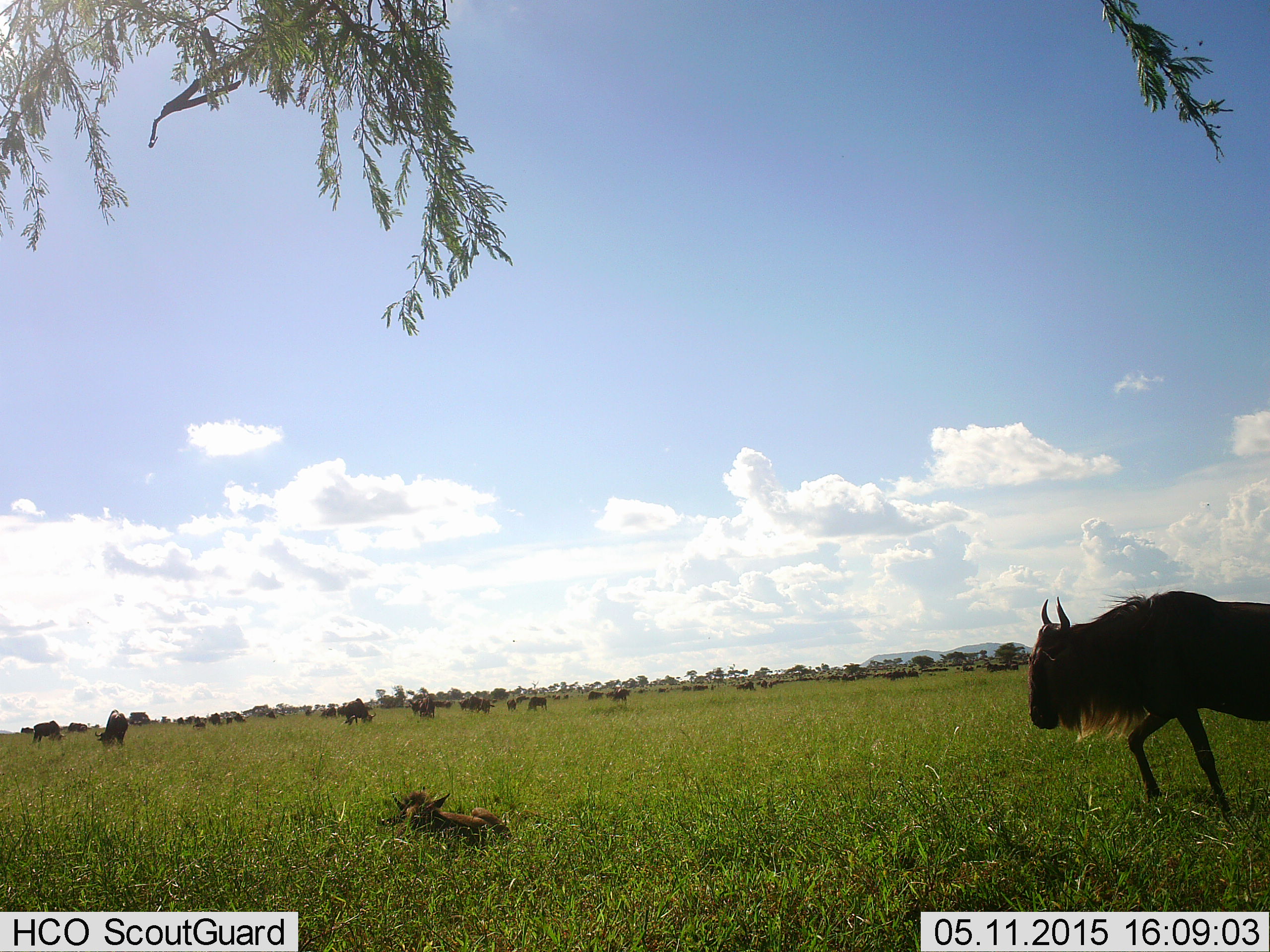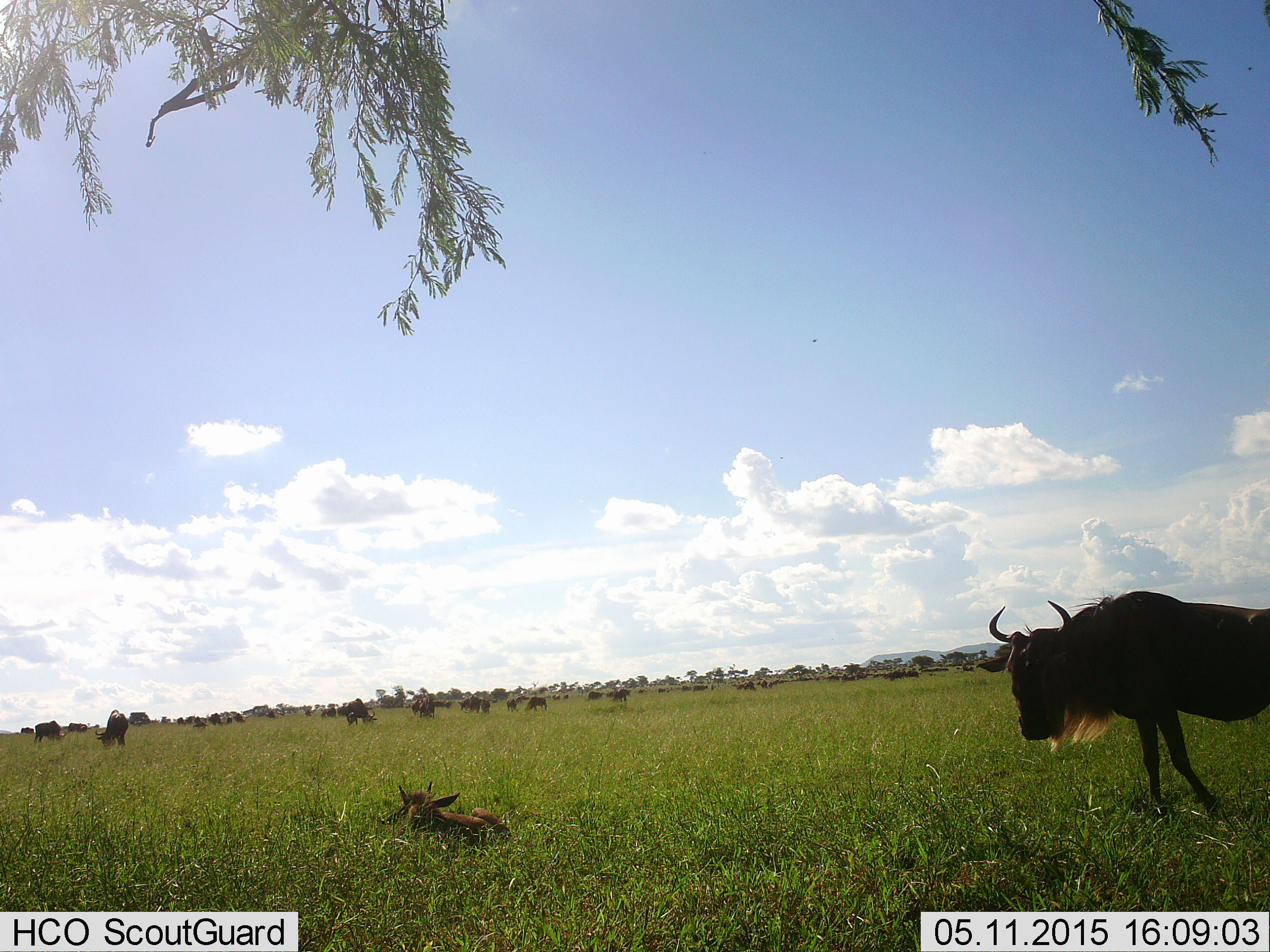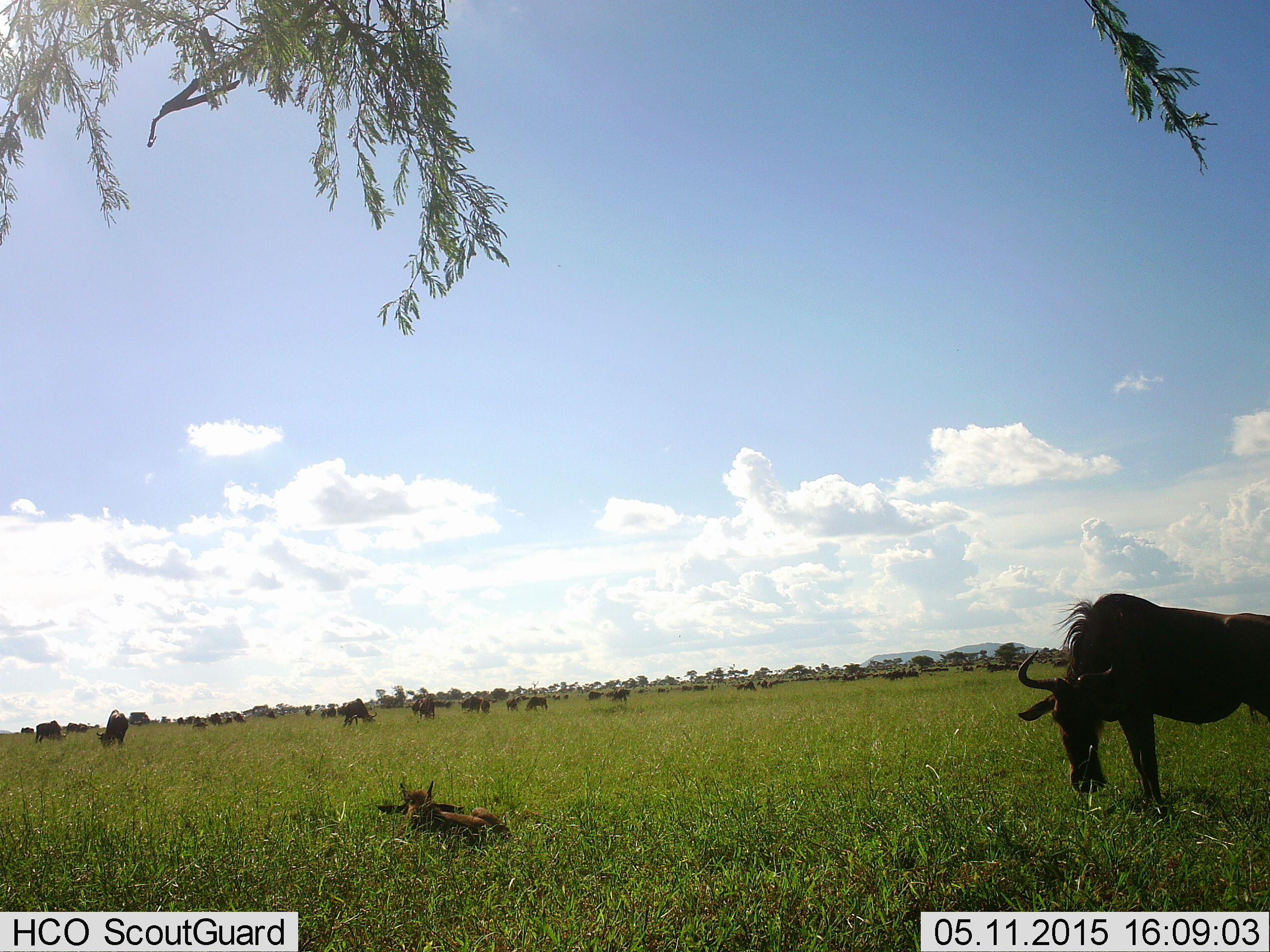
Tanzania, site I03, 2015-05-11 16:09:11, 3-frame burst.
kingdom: Animalia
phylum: Chordata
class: Mammalia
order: Artiodactyla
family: Bovidae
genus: Connochaetes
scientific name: Connochaetes taurinus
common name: blue wildebeest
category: wildebeest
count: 11-50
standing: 50%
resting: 60%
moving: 40%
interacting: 0%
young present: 60%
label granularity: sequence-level